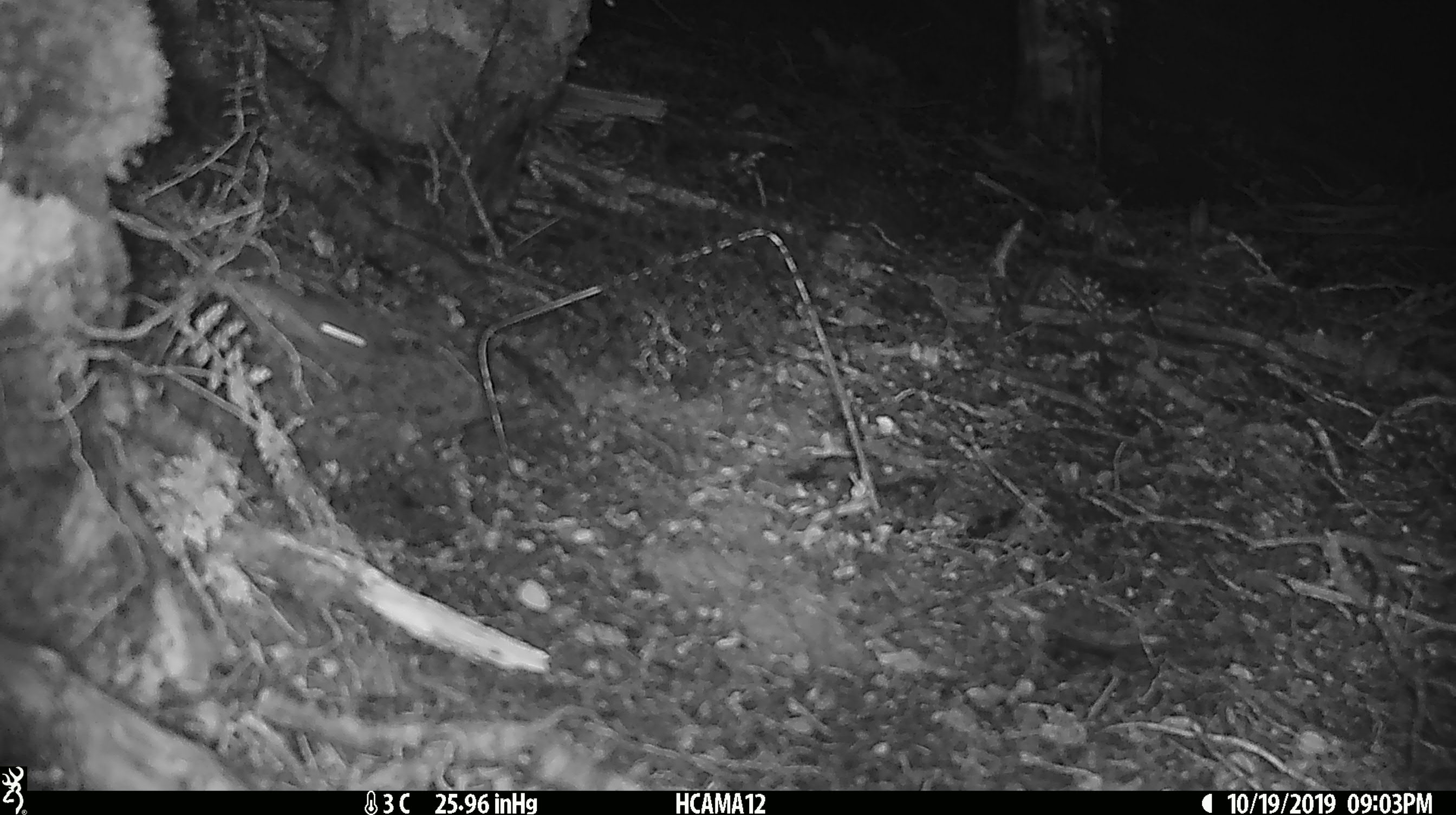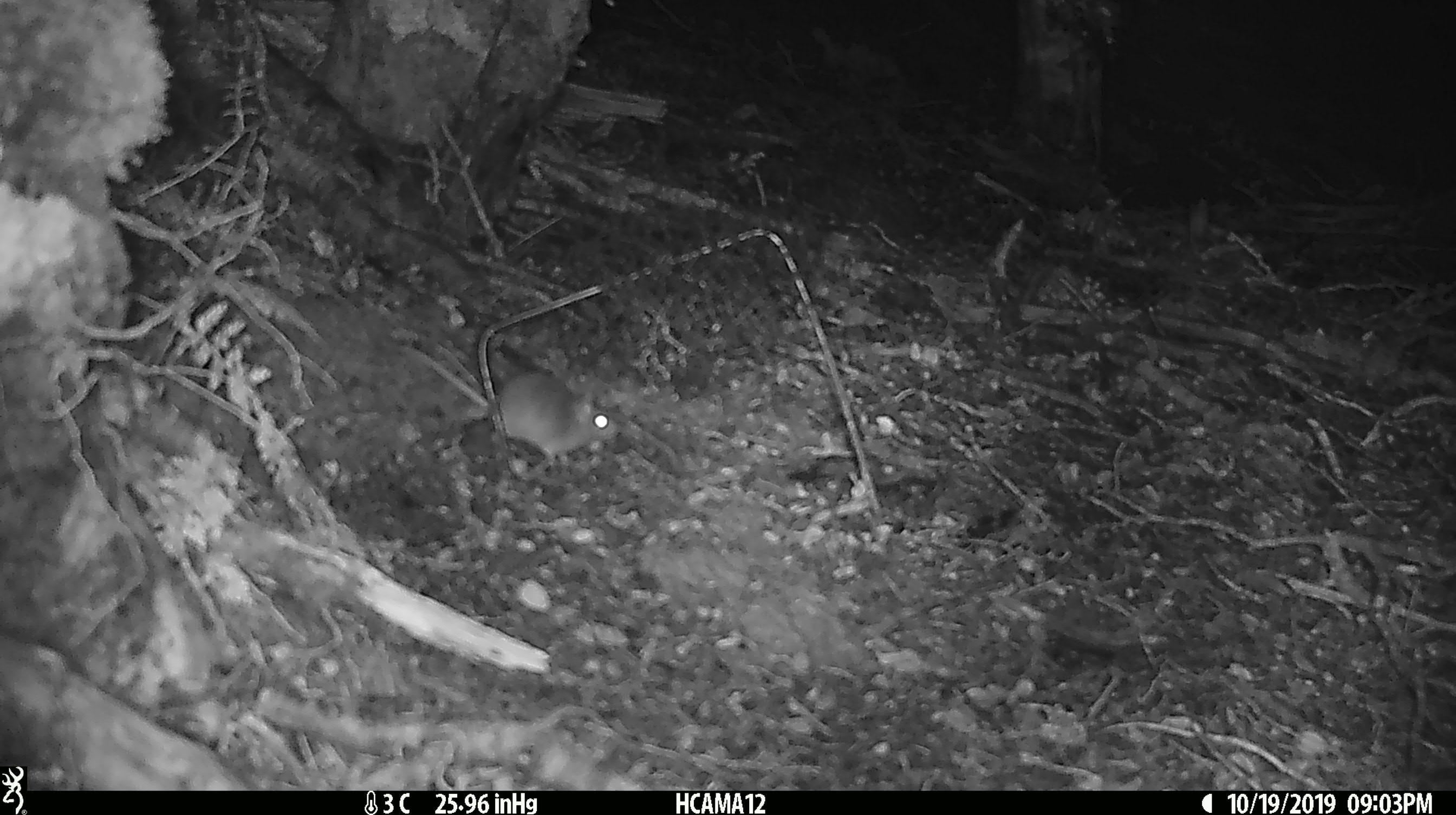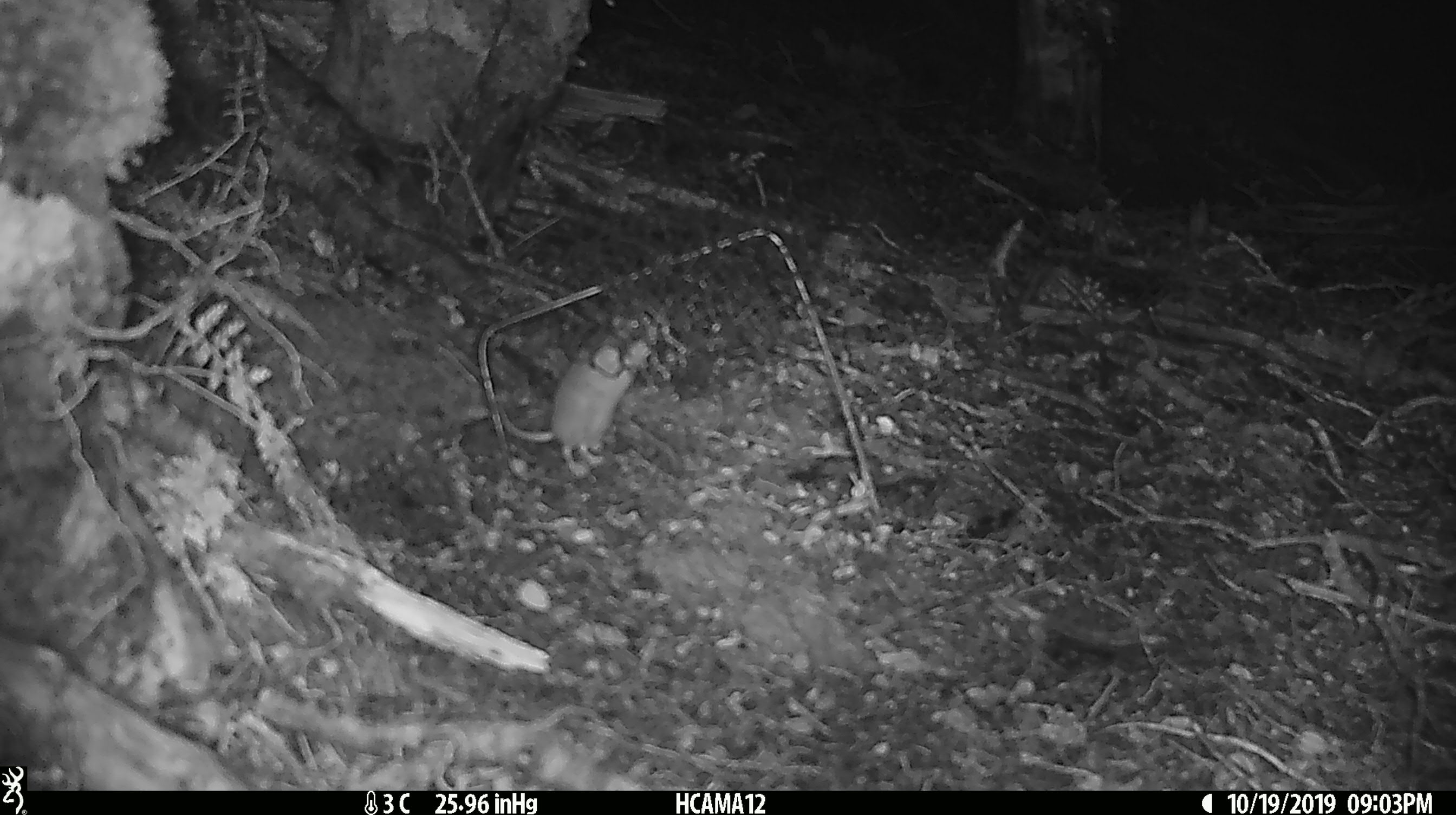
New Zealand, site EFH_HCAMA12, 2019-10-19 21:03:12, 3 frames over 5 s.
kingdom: Animalia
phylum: Chordata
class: Mammalia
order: Rodentia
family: Muridae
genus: Mus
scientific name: Mus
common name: mouse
Mouse (Mus).